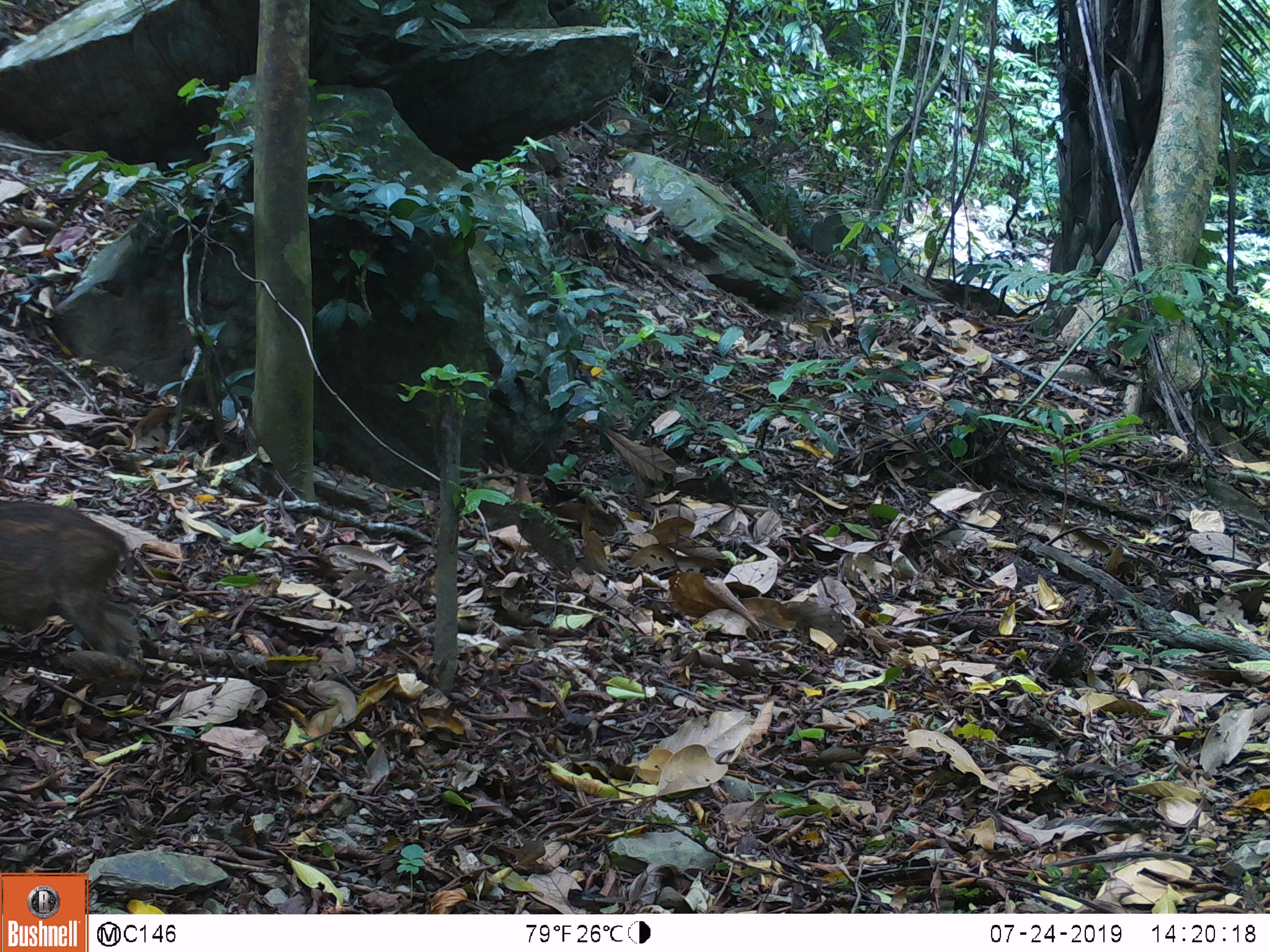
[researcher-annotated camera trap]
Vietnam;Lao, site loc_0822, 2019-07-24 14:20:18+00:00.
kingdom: Animalia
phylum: Chordata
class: Mammalia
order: Artiodactyla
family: Suidae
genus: Sus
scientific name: Sus scrofa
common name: eurasian wild pig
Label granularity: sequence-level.